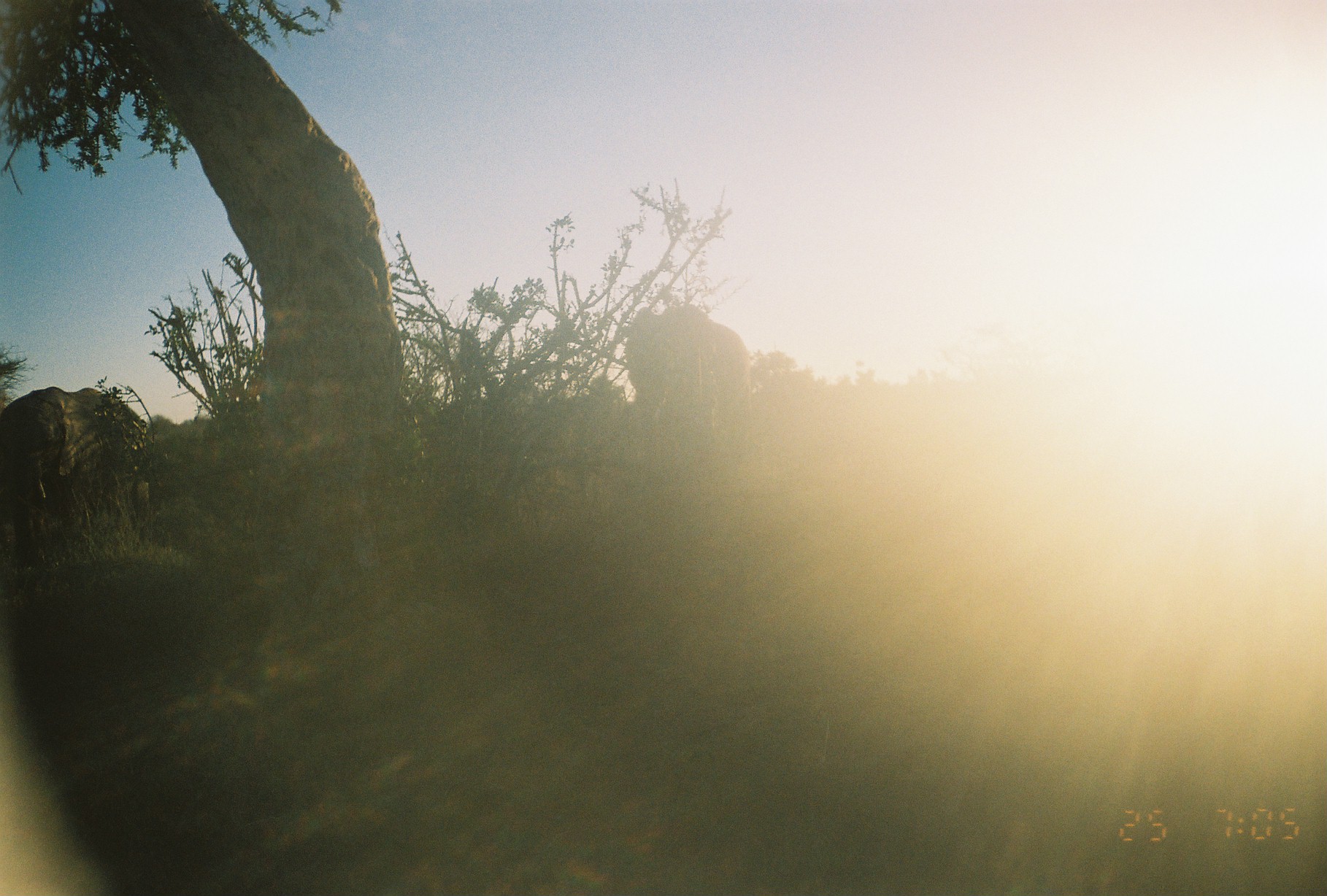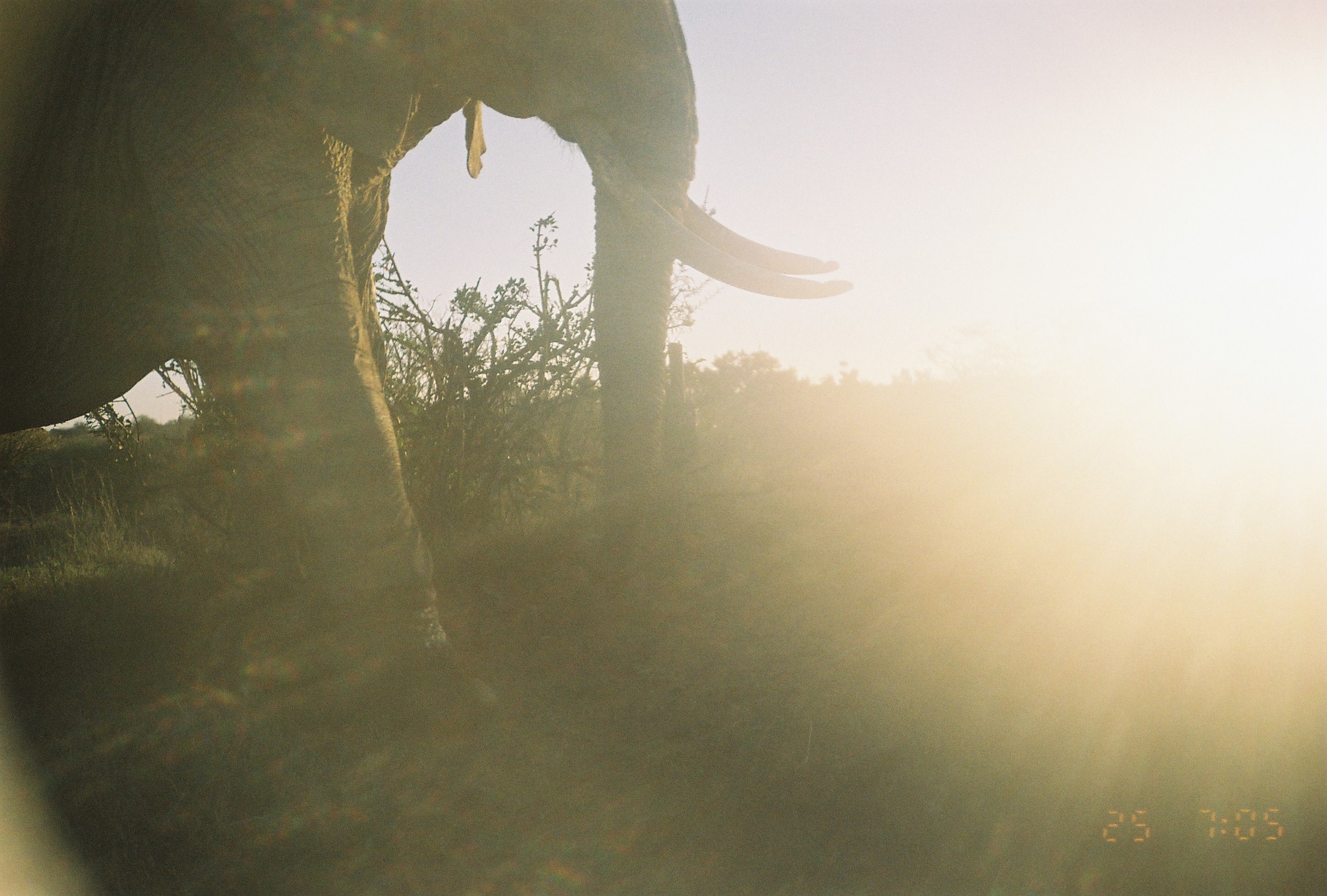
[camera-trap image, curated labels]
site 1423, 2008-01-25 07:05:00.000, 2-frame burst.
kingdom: Animalia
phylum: Chordata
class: Mammalia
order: Proboscidea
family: Elephantidae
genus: Loxodonta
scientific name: Loxodonta africana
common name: african bush elephant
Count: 2.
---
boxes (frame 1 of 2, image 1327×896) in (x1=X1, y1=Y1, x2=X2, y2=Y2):
loxodonta africana: (x1=1, y1=381, x2=149, y2=577); (x1=626, y1=302, x2=754, y2=454)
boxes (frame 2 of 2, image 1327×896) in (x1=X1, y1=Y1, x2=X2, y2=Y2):
loxodonta africana: (x1=0, y1=0, x2=854, y2=731)